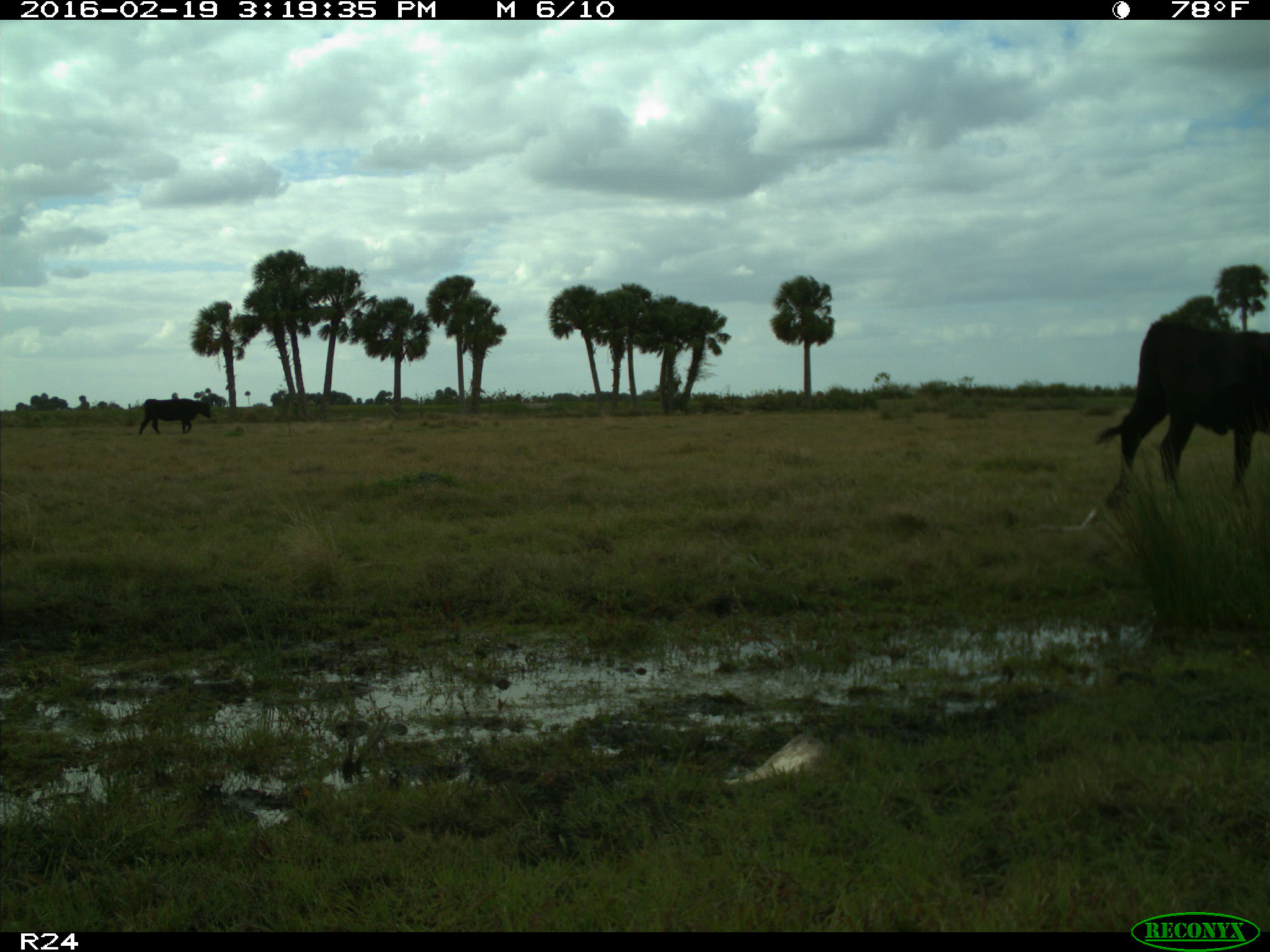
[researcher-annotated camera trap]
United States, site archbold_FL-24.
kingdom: Animalia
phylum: Chordata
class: Mammalia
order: Artiodactyla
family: Bovidae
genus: Bos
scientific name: Bos taurus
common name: domestic cow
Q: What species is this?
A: Bos taurus (domestic cow).